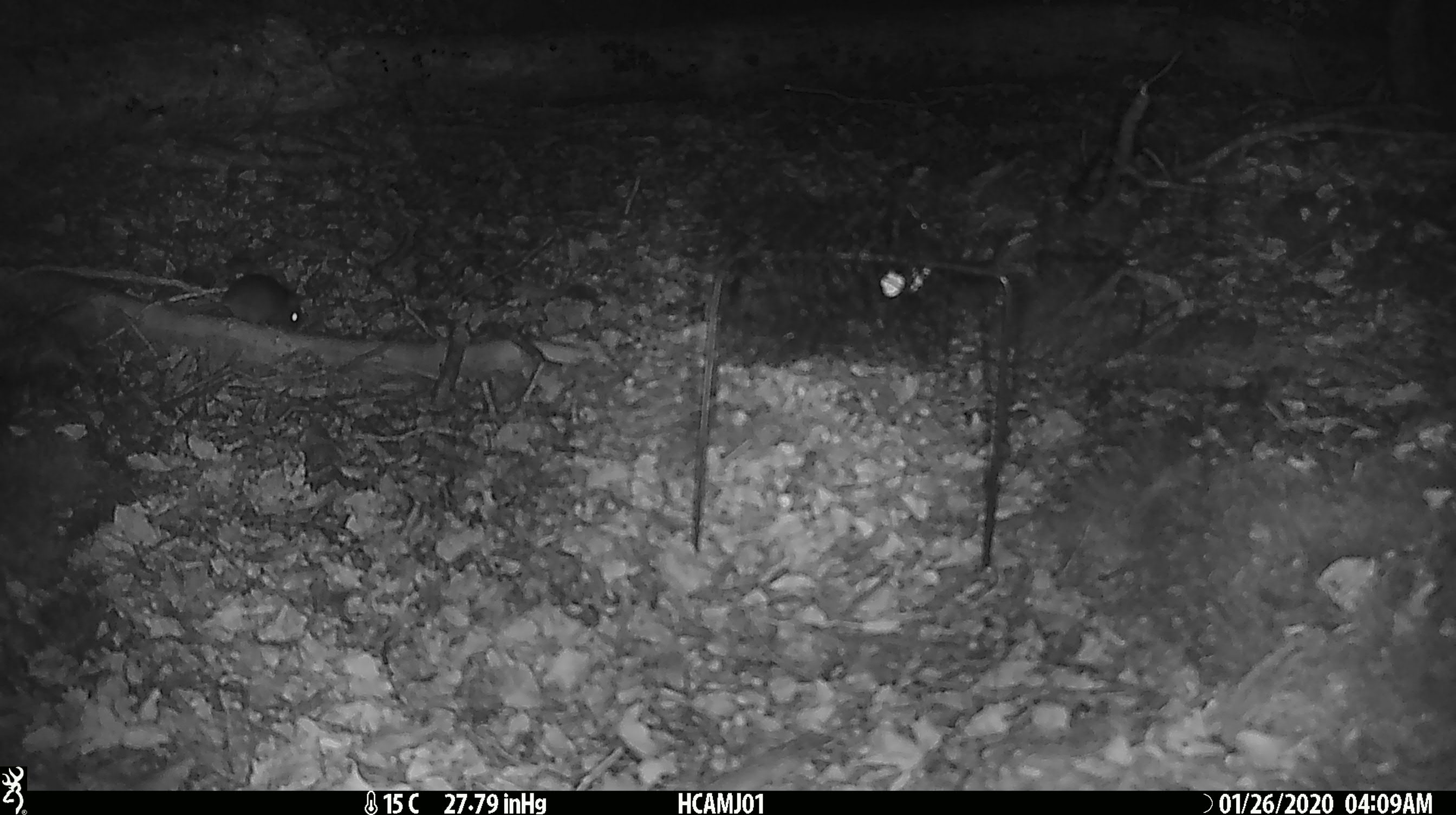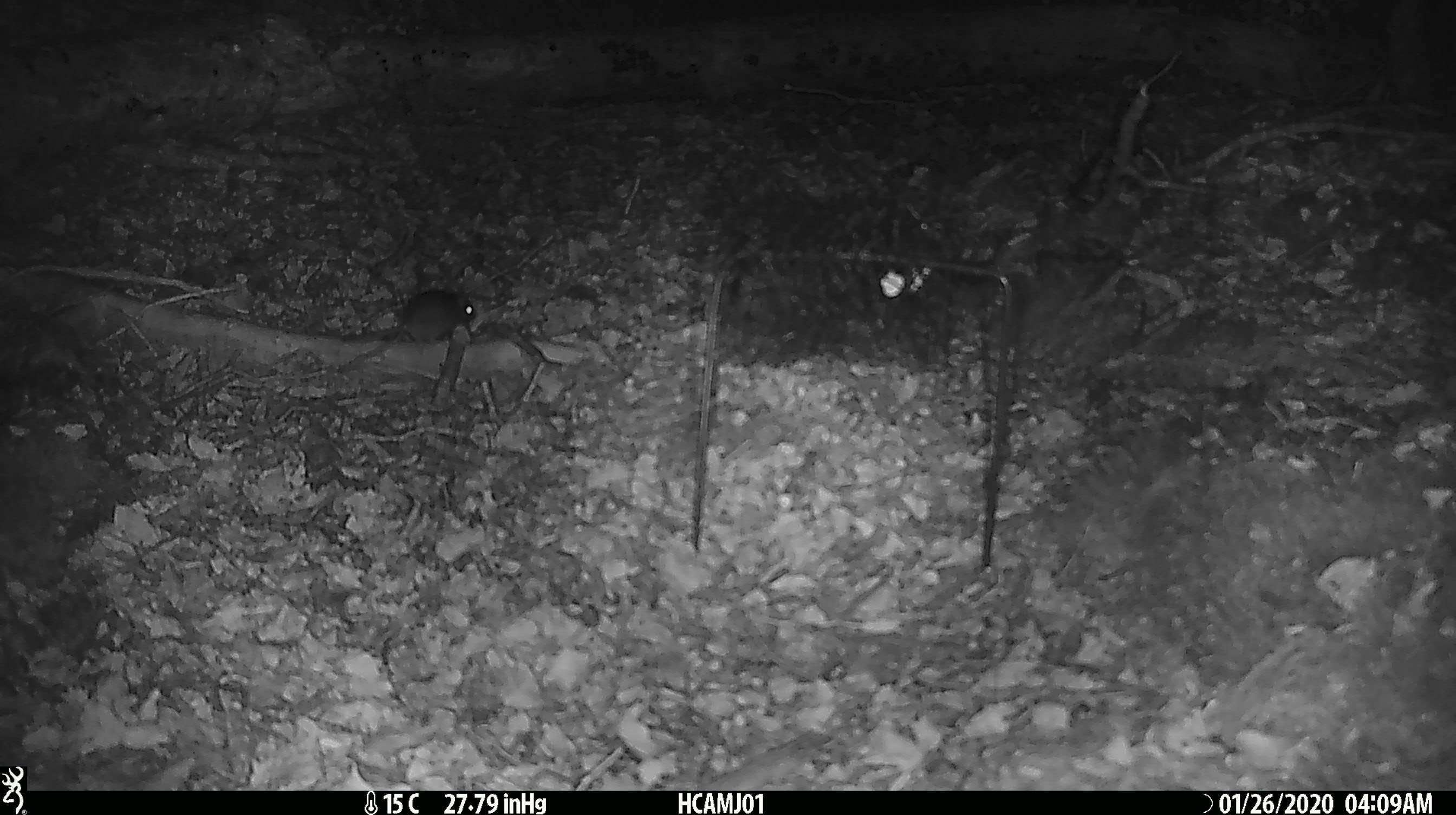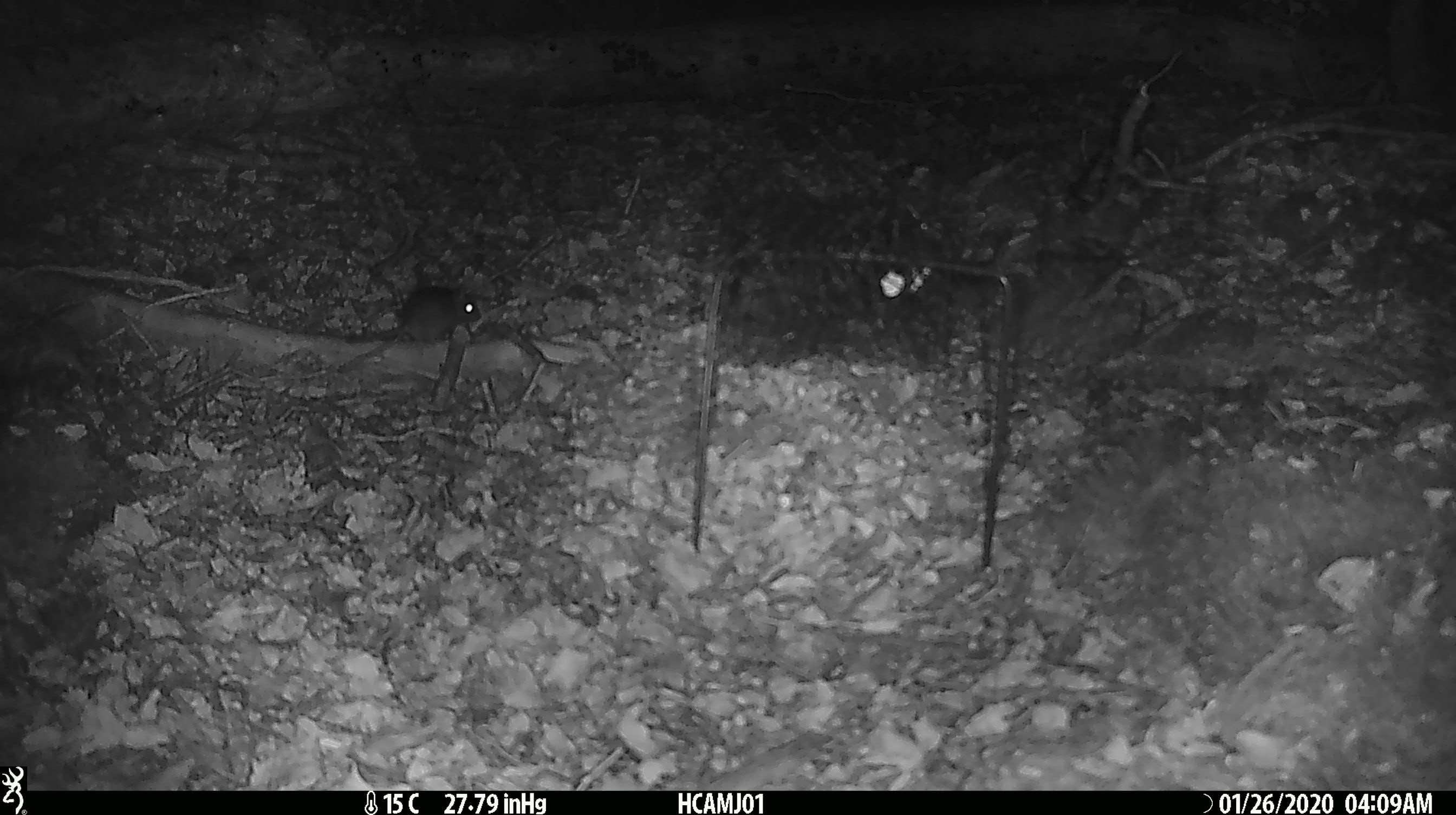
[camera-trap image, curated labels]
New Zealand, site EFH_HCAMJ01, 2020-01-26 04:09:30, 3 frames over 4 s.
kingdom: Animalia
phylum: Chordata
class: Mammalia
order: Rodentia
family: Muridae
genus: Mus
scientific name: Mus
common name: mouse